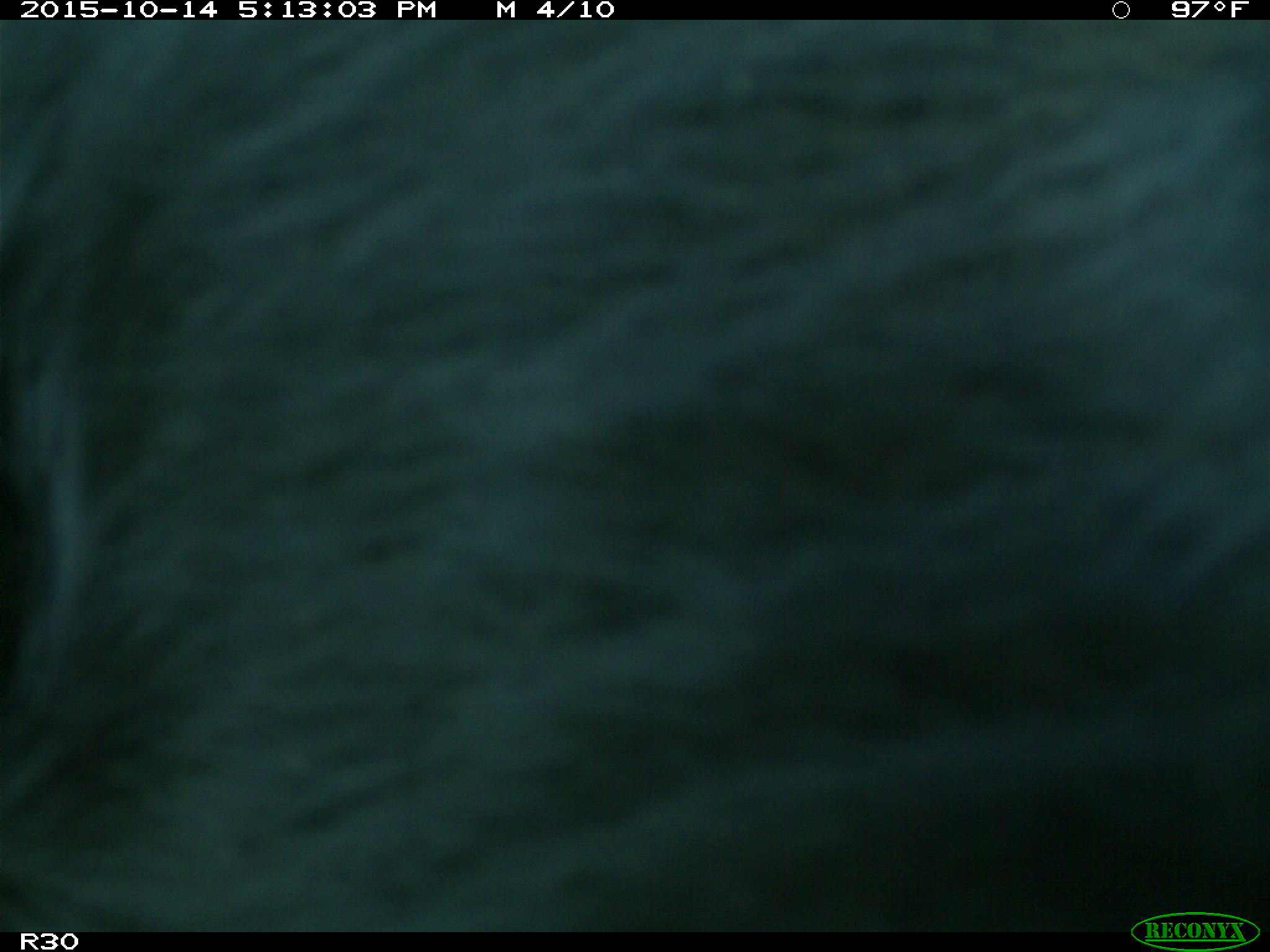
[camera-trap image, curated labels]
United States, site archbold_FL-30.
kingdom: Animalia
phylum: Chordata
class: Mammalia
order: Artiodactyla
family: Bovidae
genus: Bos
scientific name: Bos taurus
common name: domestic cow